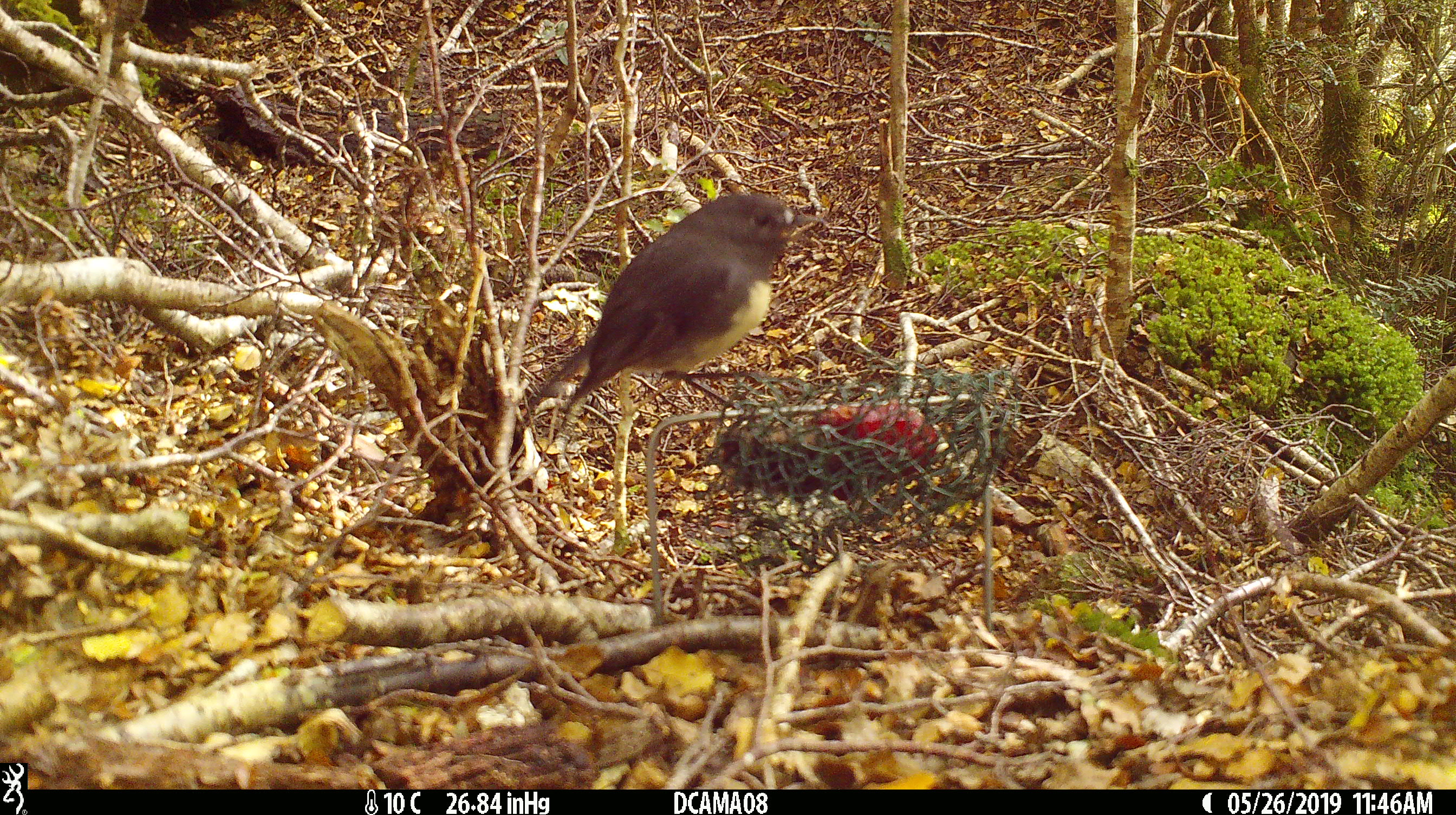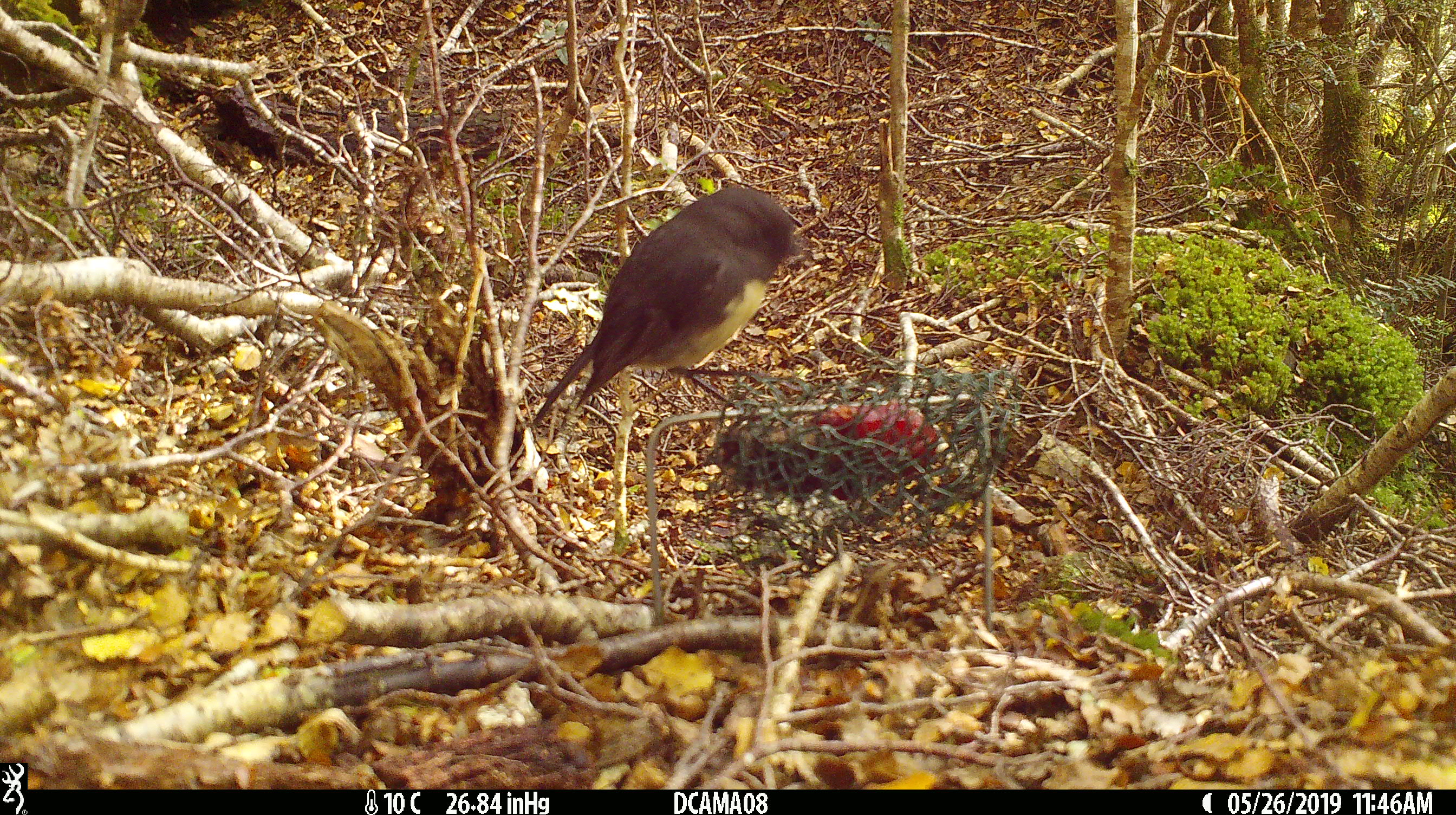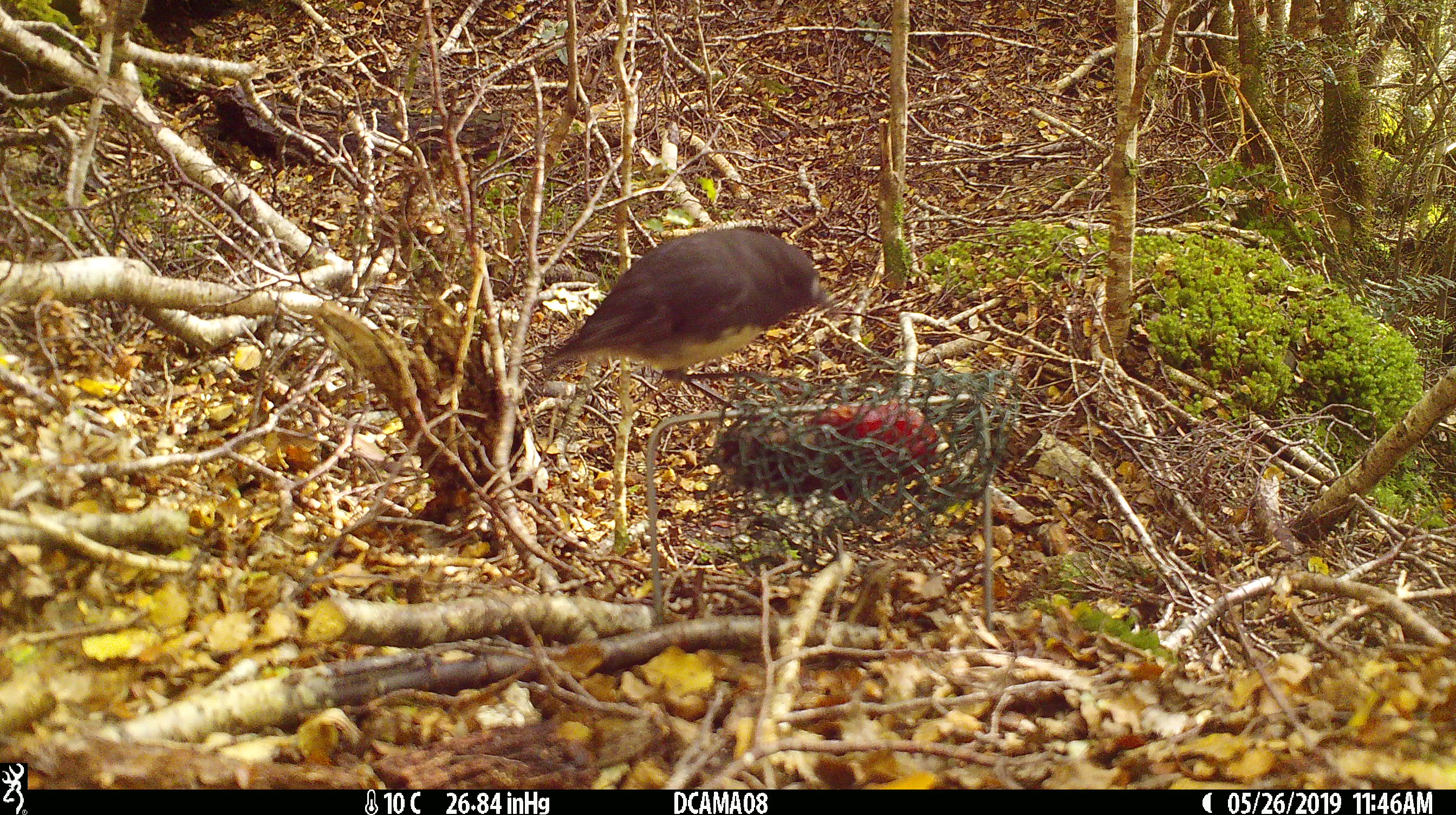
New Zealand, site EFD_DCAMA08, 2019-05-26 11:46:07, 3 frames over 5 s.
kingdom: Animalia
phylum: Chordata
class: Aves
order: Passeriformes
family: Petroicidae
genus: Petroica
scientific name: Petroica australis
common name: new zealand robin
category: robin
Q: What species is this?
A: Robin (new zealand robin) (Petroica australis).